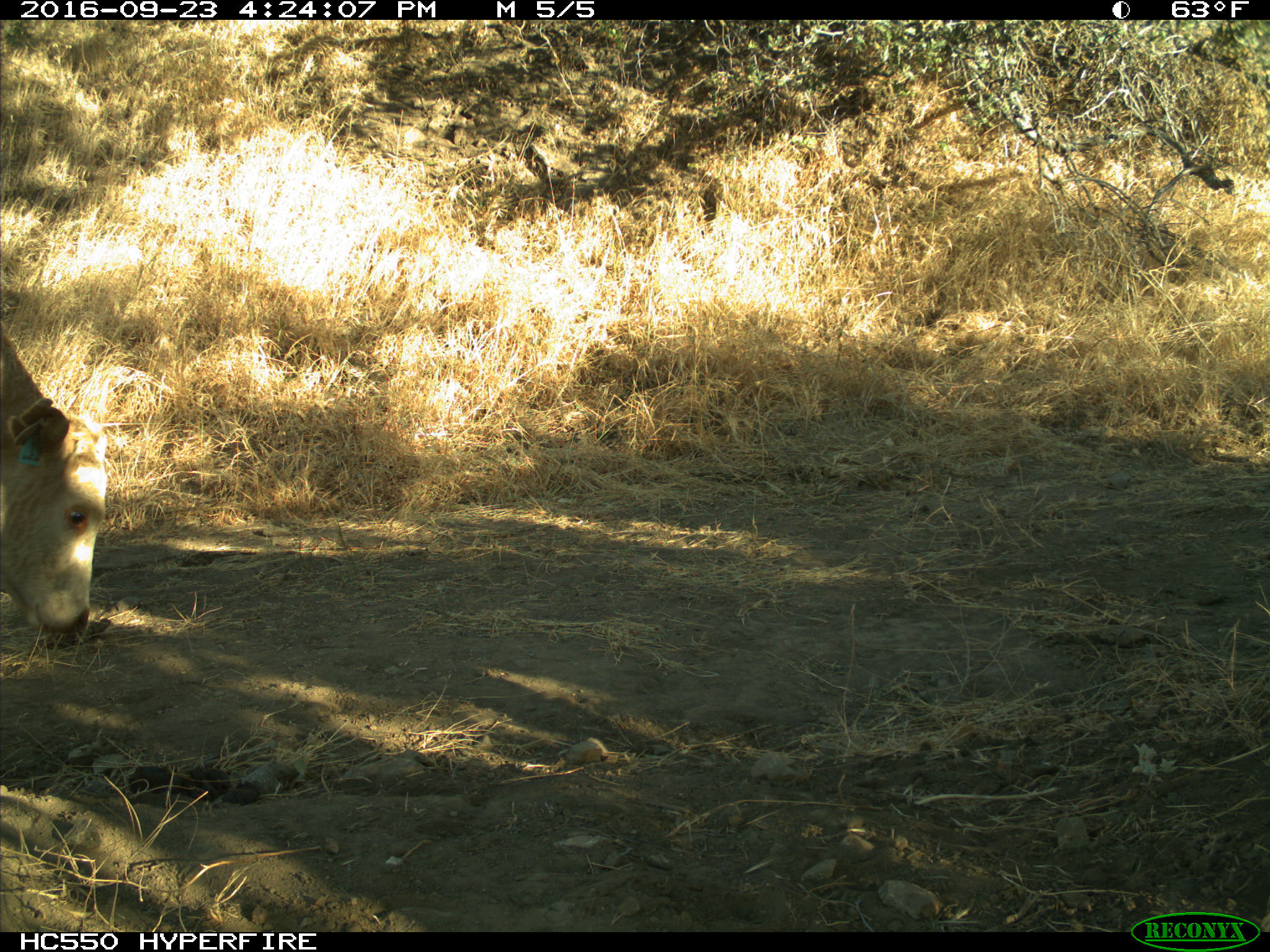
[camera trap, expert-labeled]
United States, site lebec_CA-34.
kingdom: Animalia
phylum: Chordata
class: Mammalia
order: Artiodactyla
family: Bovidae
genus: Bos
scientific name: Bos taurus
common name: domestic cow